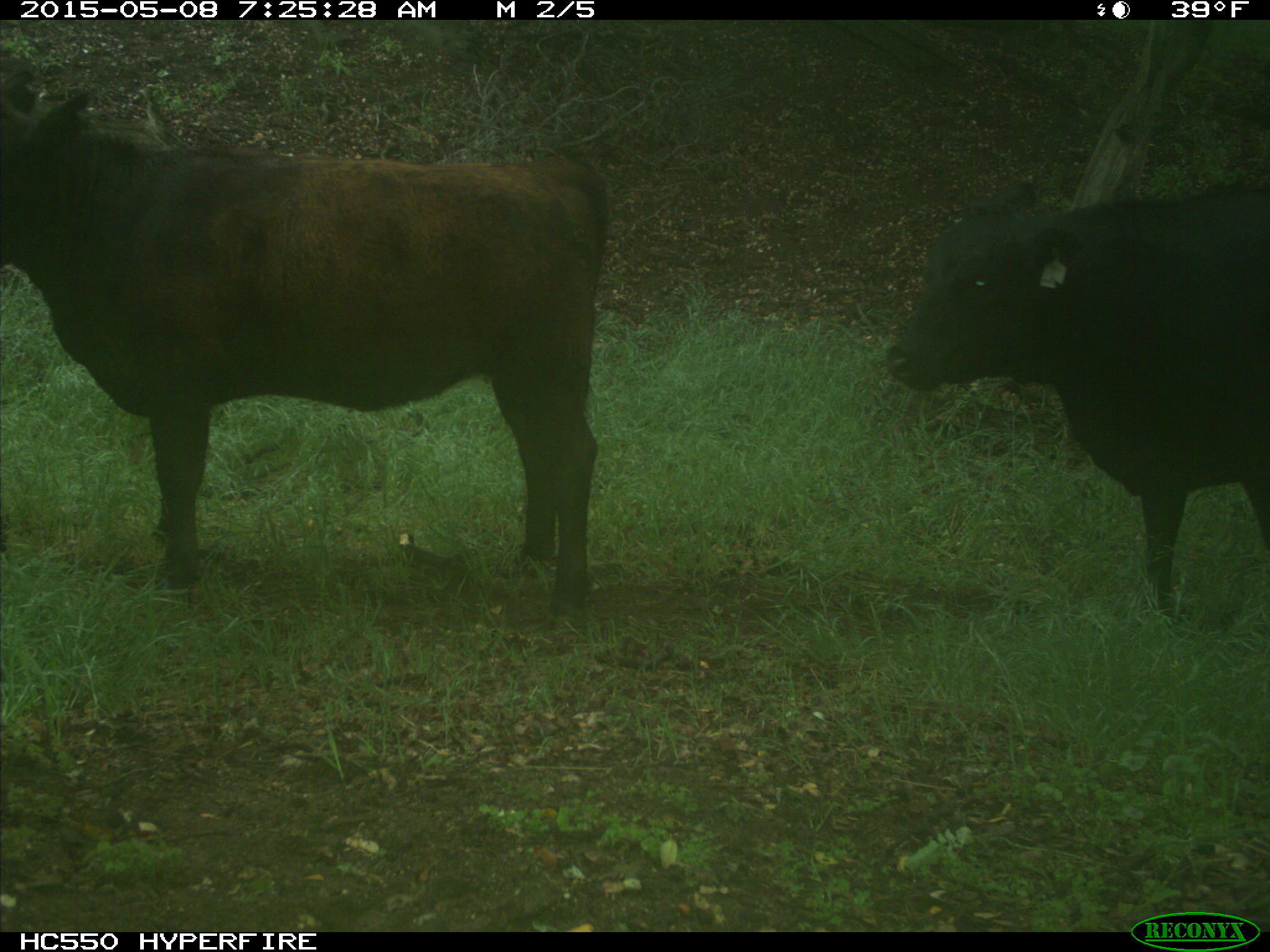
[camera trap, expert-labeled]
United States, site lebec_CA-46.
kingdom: Animalia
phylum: Chordata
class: Mammalia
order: Artiodactyla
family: Bovidae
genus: Bos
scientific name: Bos taurus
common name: domestic cow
Bos taurus (domestic cow).